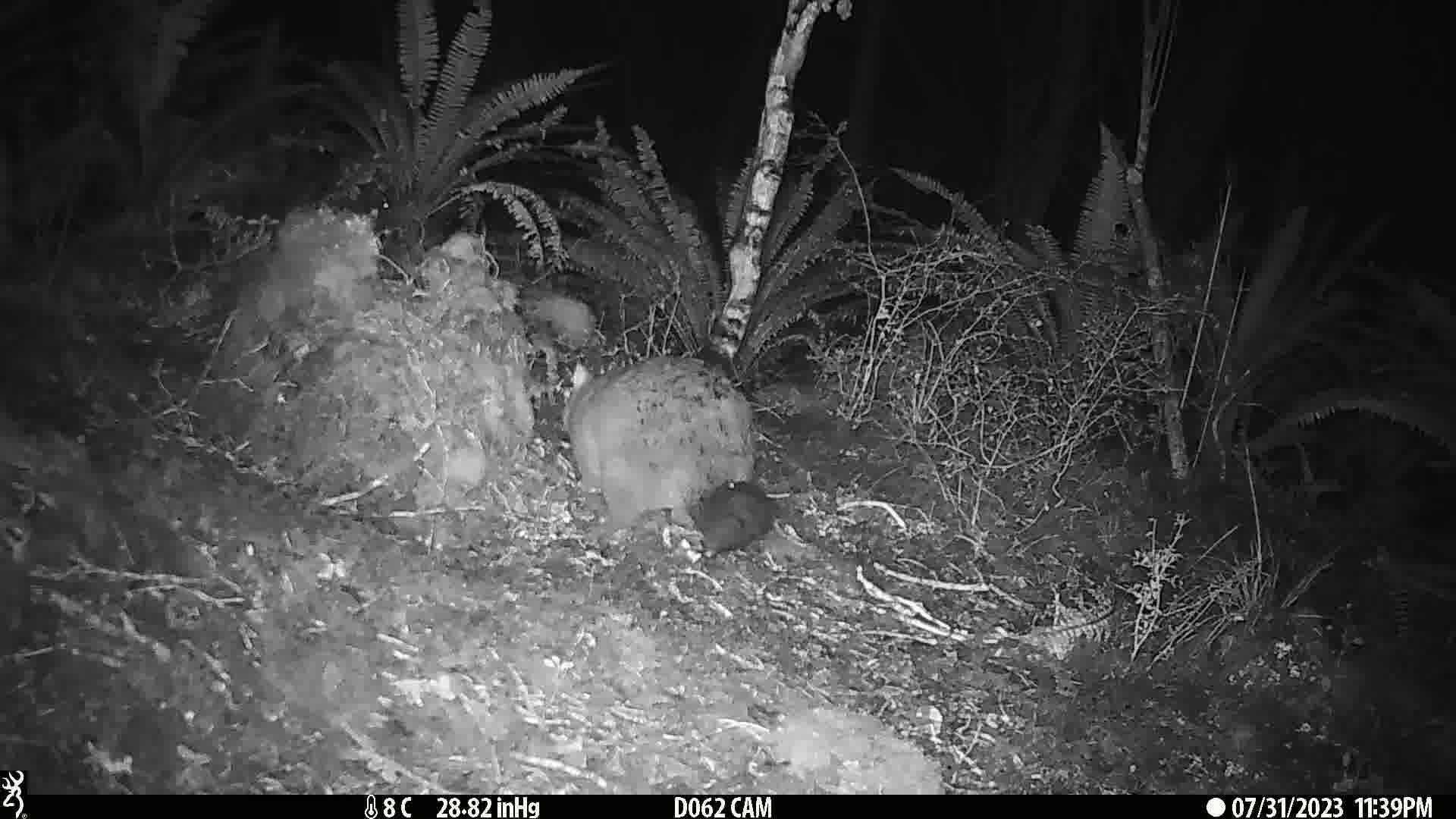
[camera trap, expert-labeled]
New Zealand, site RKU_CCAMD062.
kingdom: Animalia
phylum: Chordata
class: Mammalia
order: Diprotodontia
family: Phalangeridae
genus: Trichosurus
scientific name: Trichosurus vulpecula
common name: common brushtail possum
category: possum